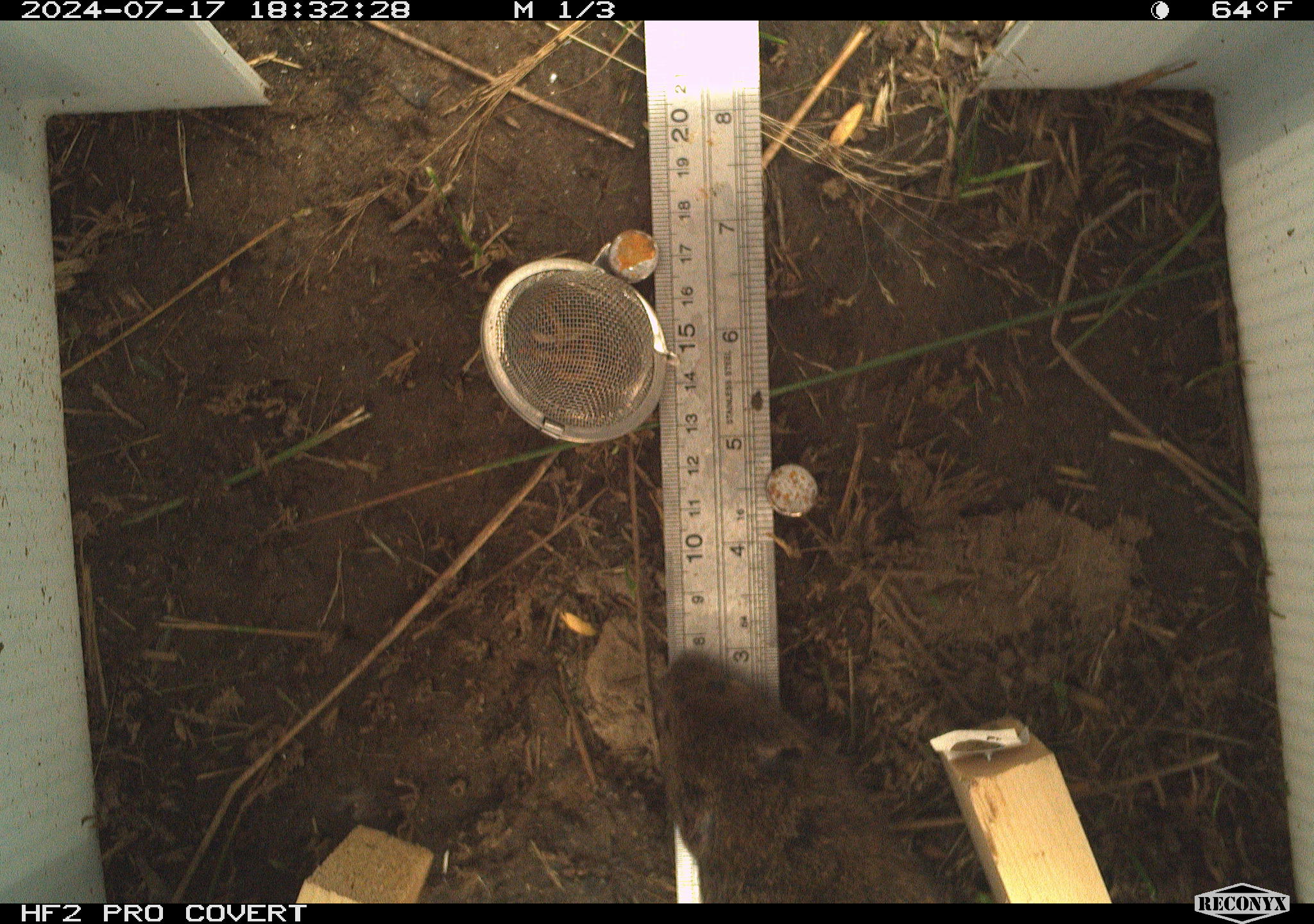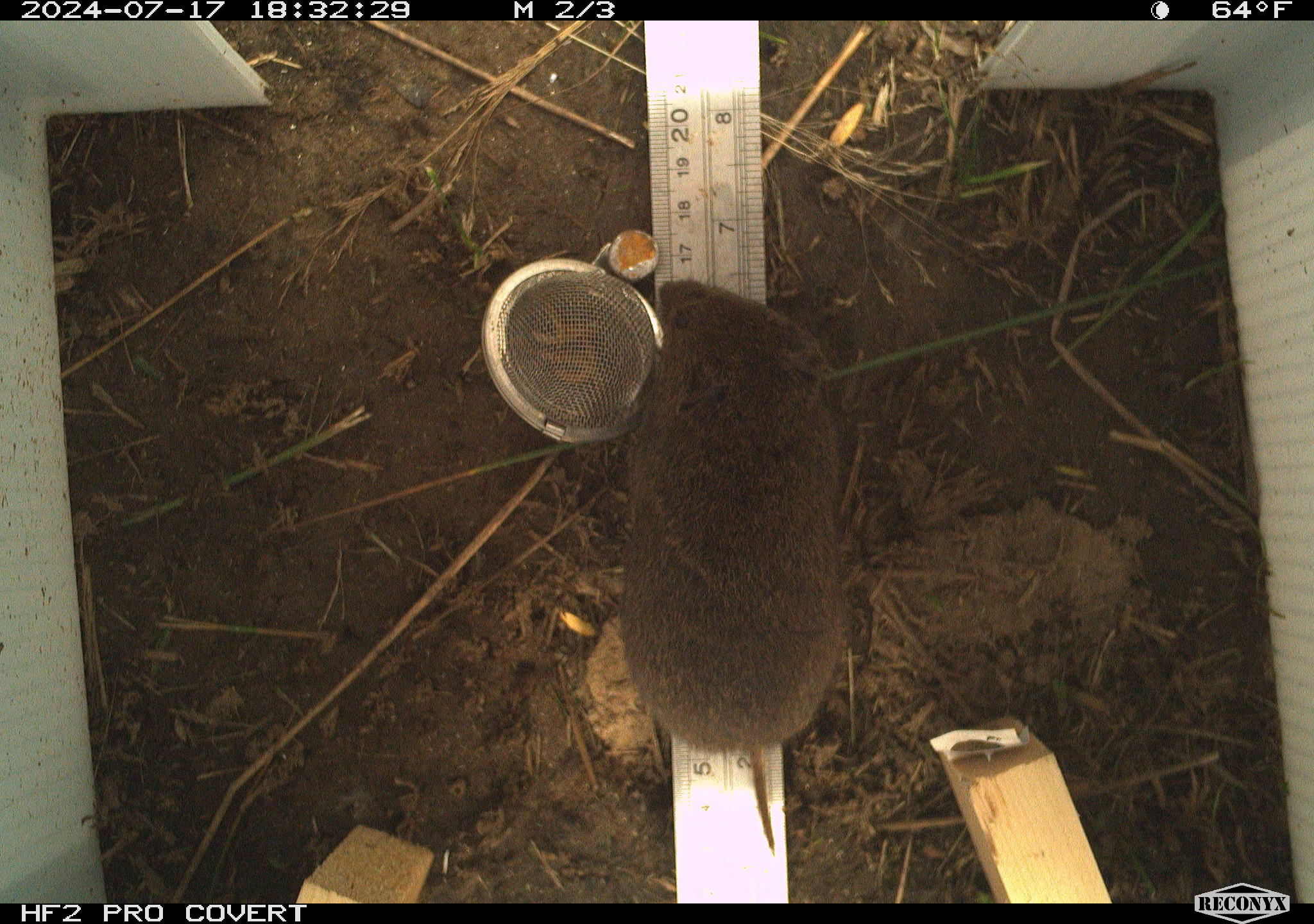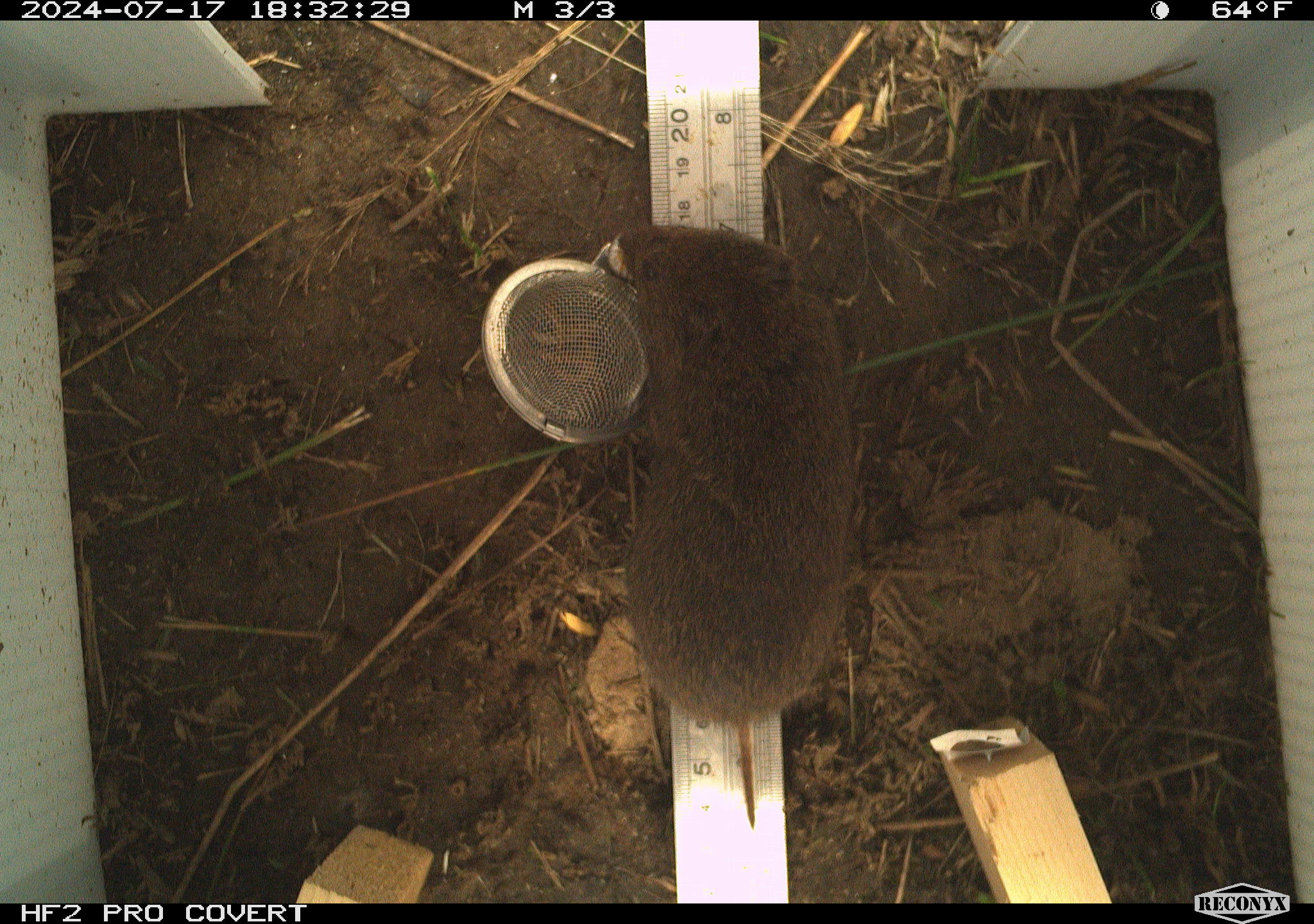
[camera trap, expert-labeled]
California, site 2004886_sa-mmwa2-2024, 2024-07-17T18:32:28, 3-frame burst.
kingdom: Animalia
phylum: Chordata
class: Mammalia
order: Rodentia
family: Cricetidae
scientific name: Arvicolinae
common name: voles, lemmings, and muskrats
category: arvicolinae subfamily